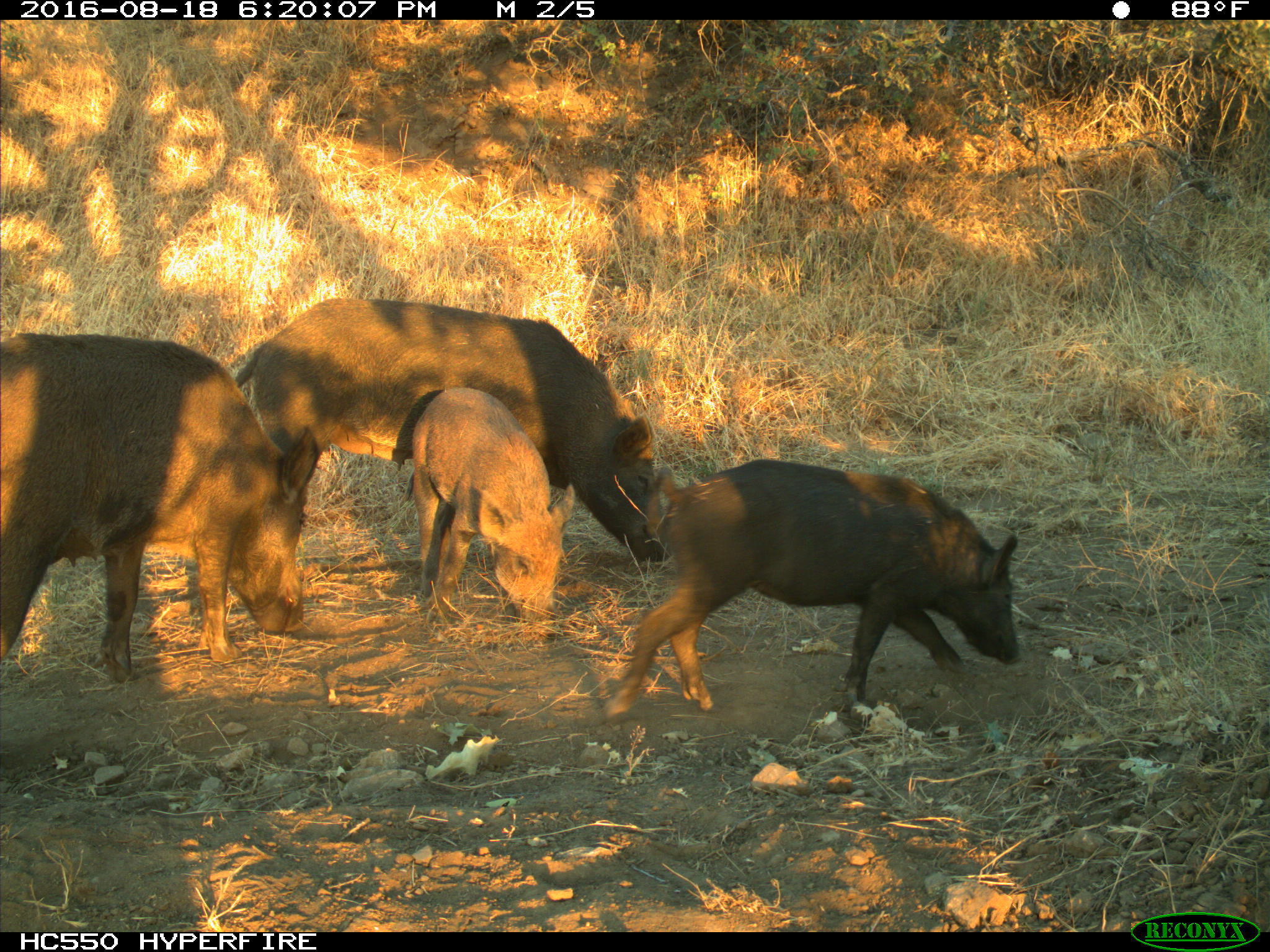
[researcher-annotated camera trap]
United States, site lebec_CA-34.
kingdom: Animalia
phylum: Chordata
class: Mammalia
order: Artiodactyla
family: Suidae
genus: Sus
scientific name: Sus scrofa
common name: wild boar